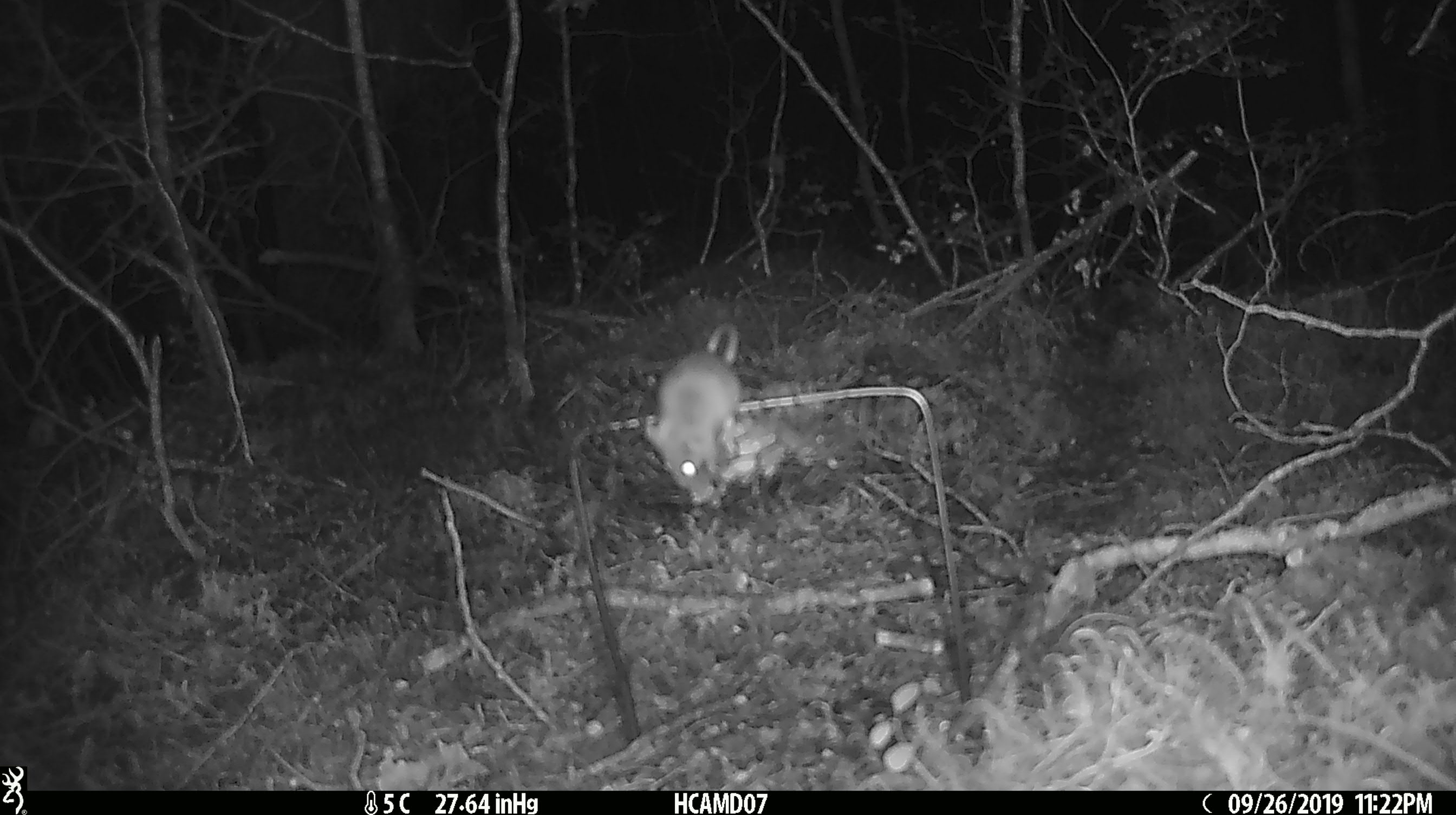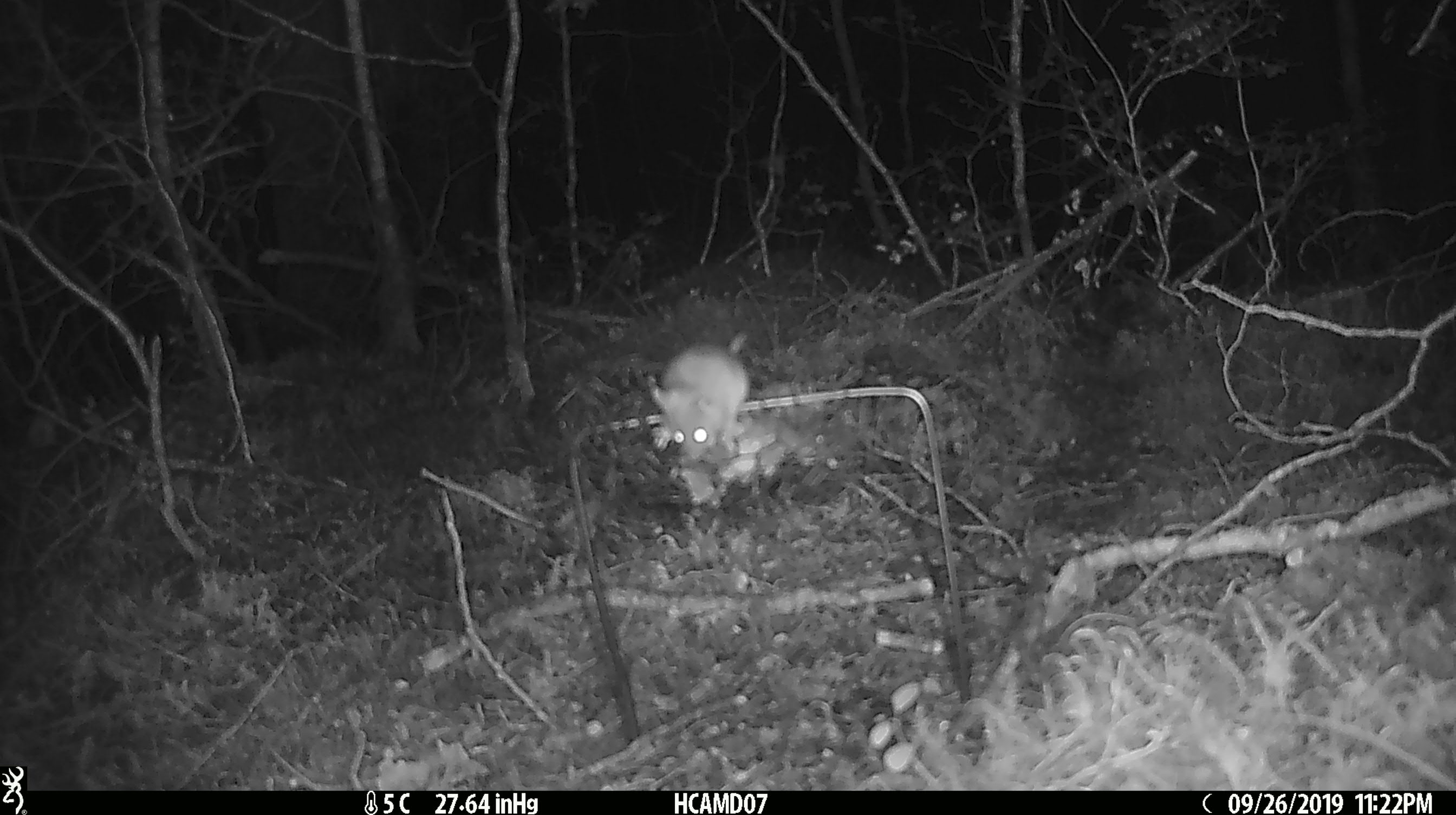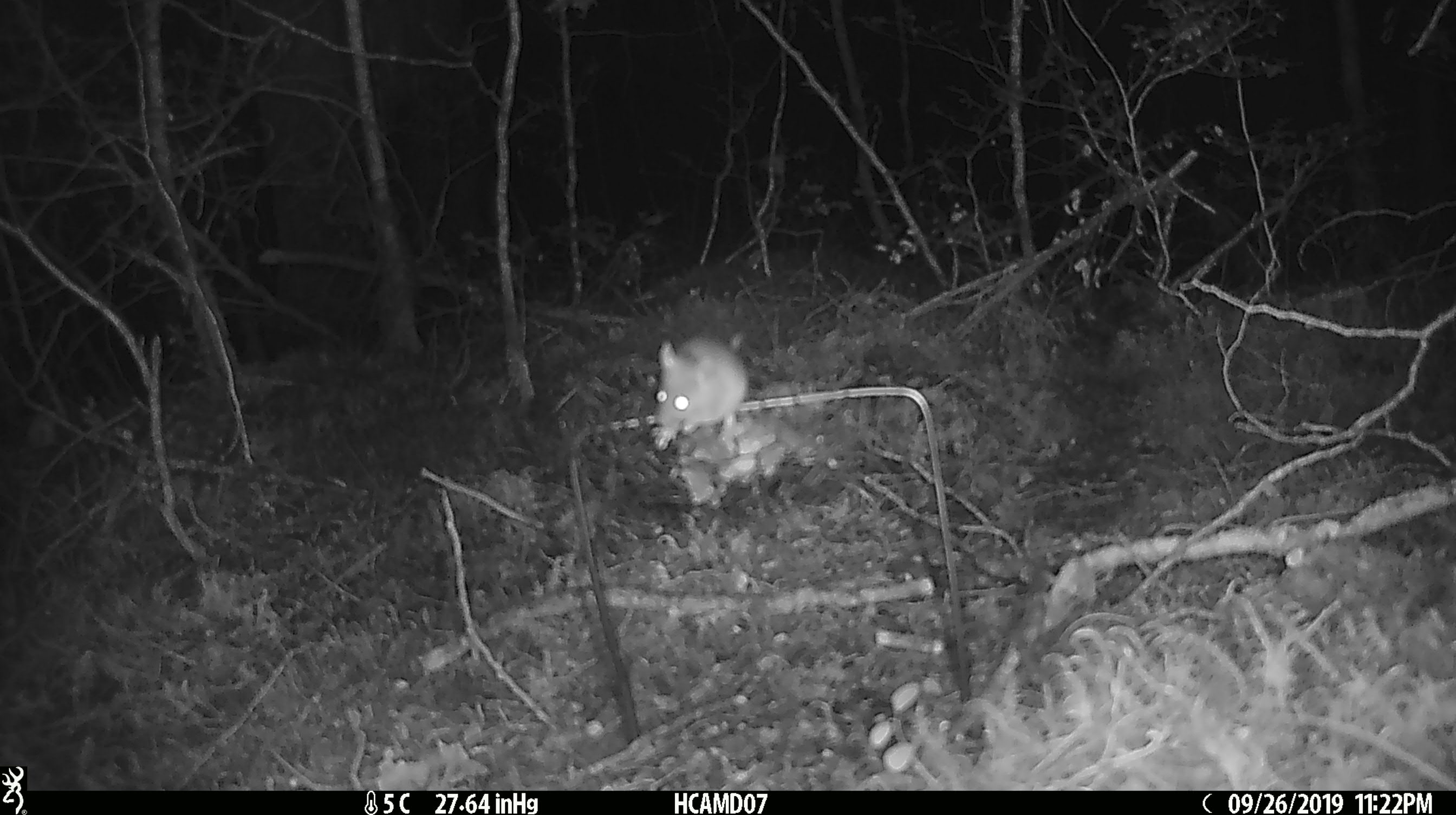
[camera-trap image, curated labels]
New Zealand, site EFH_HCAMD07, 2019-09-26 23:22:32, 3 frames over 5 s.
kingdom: Animalia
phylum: Chordata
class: Mammalia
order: Rodentia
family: Muridae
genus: Mus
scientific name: Mus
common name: mouse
Mouse (Mus).